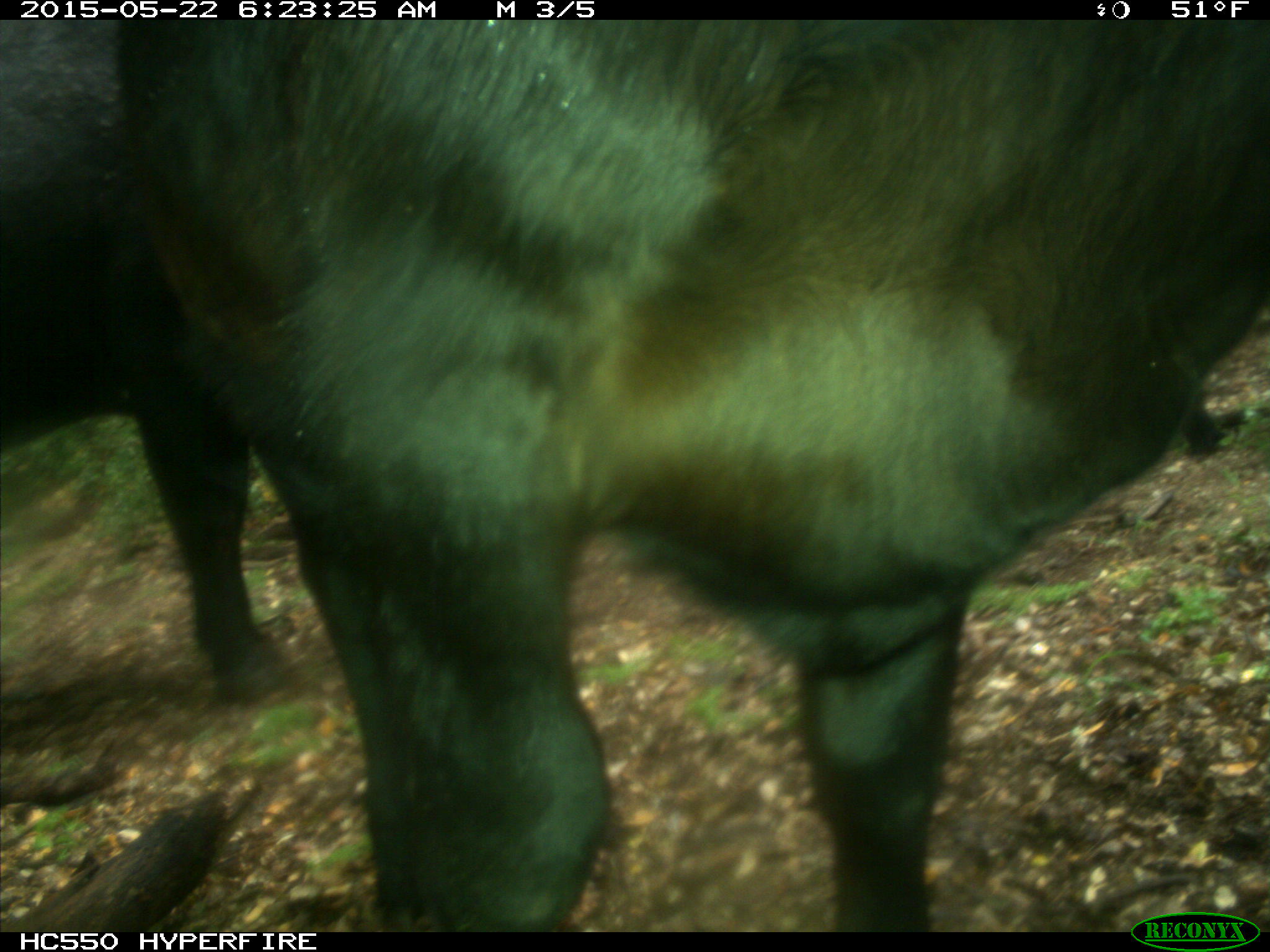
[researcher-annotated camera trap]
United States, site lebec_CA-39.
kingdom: Animalia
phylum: Chordata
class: Mammalia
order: Artiodactyla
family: Bovidae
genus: Bos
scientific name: Bos taurus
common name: domestic cow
Bos taurus (domestic cow).